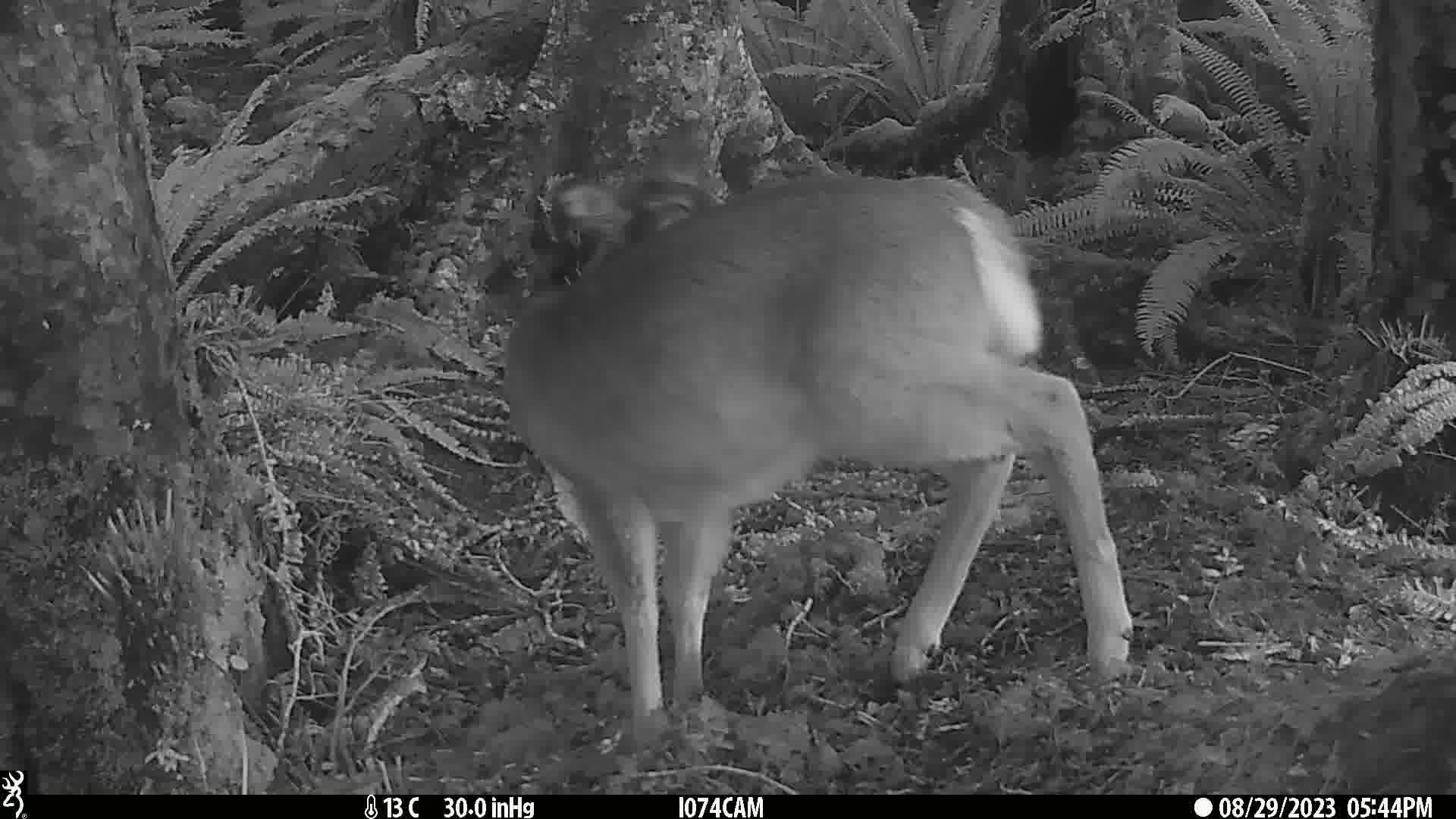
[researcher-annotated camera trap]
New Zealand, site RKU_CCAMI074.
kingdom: Animalia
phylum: Chordata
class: Mammalia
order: Artiodactyla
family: Cervidae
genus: Odocoileus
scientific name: Odocoileus virginianus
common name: white-tailed deer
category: white tailed deer